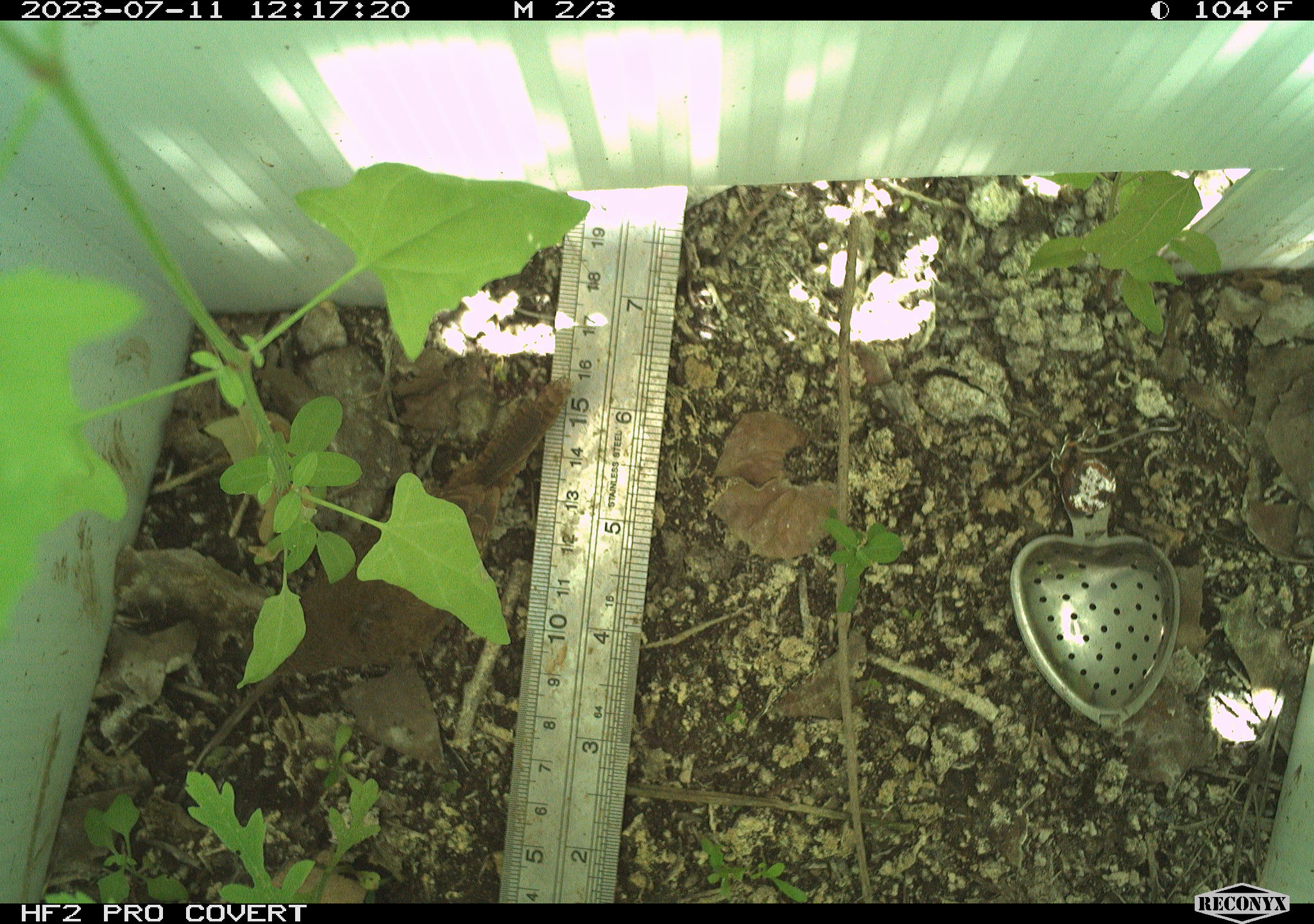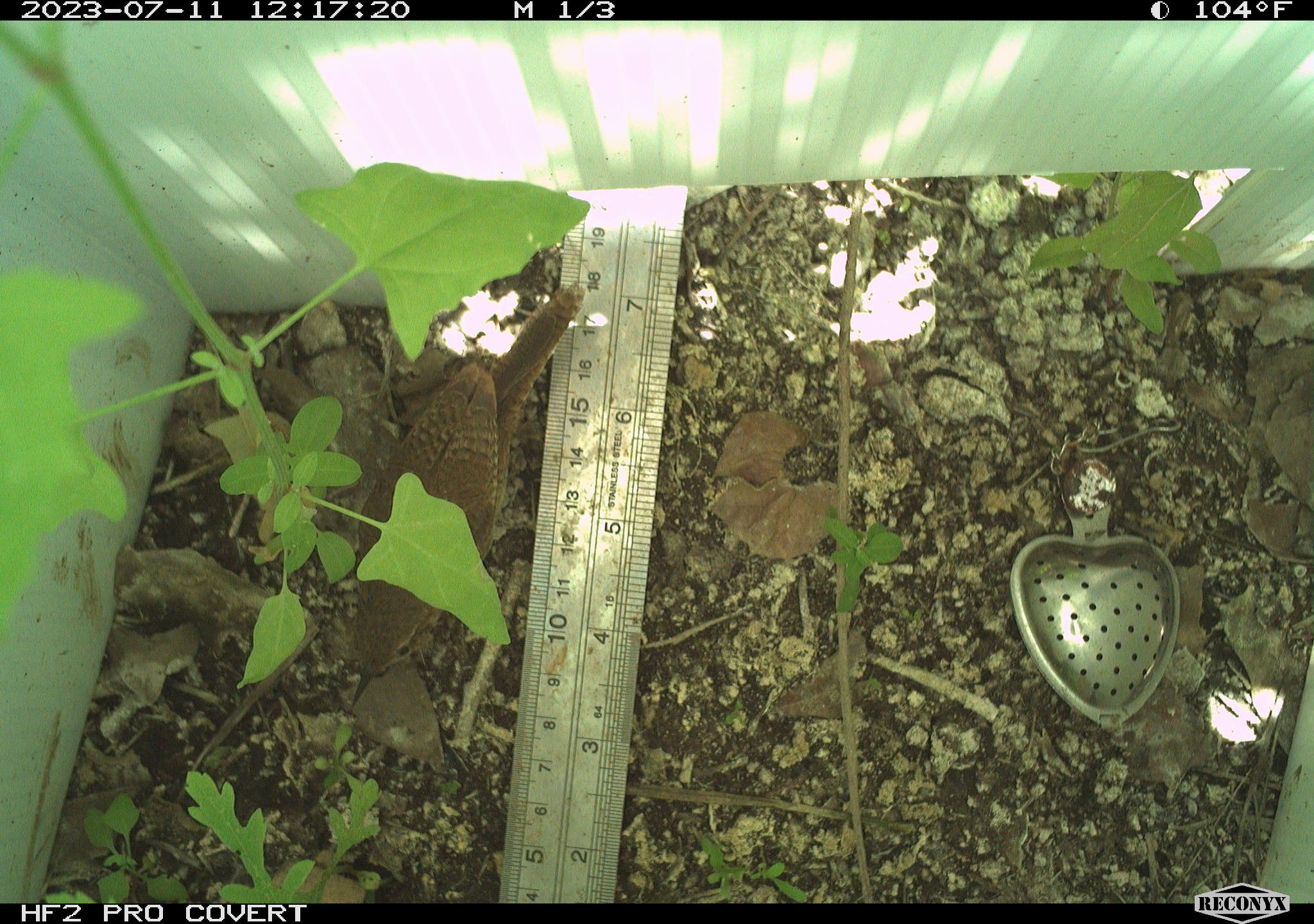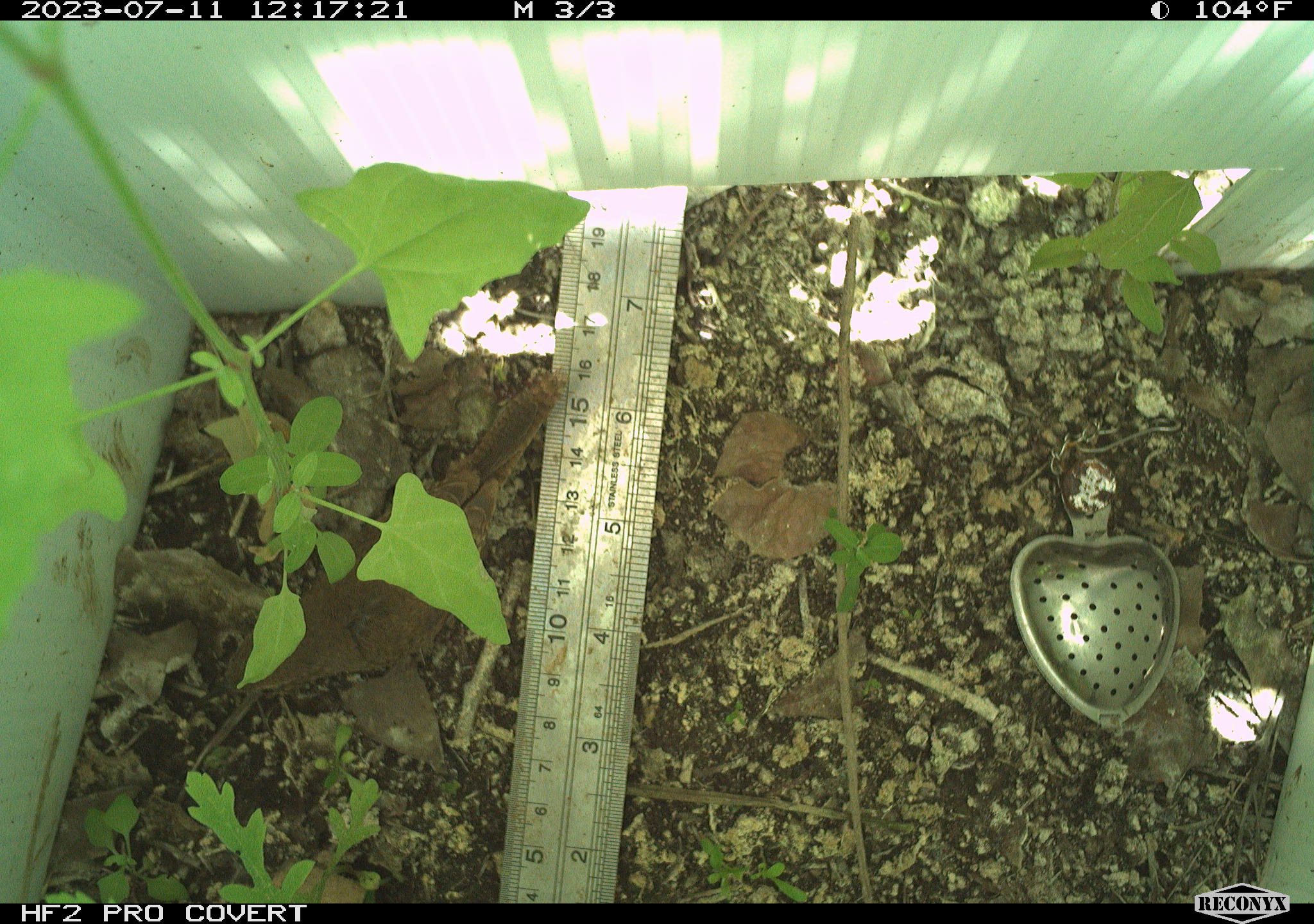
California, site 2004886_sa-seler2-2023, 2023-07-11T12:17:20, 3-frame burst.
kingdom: Animalia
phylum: Chordata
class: Aves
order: Passeriformes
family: Troglodytidae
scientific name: Troglodytidae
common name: wren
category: troglodytidae family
Troglodytidae family (wren) (Troglodytidae).